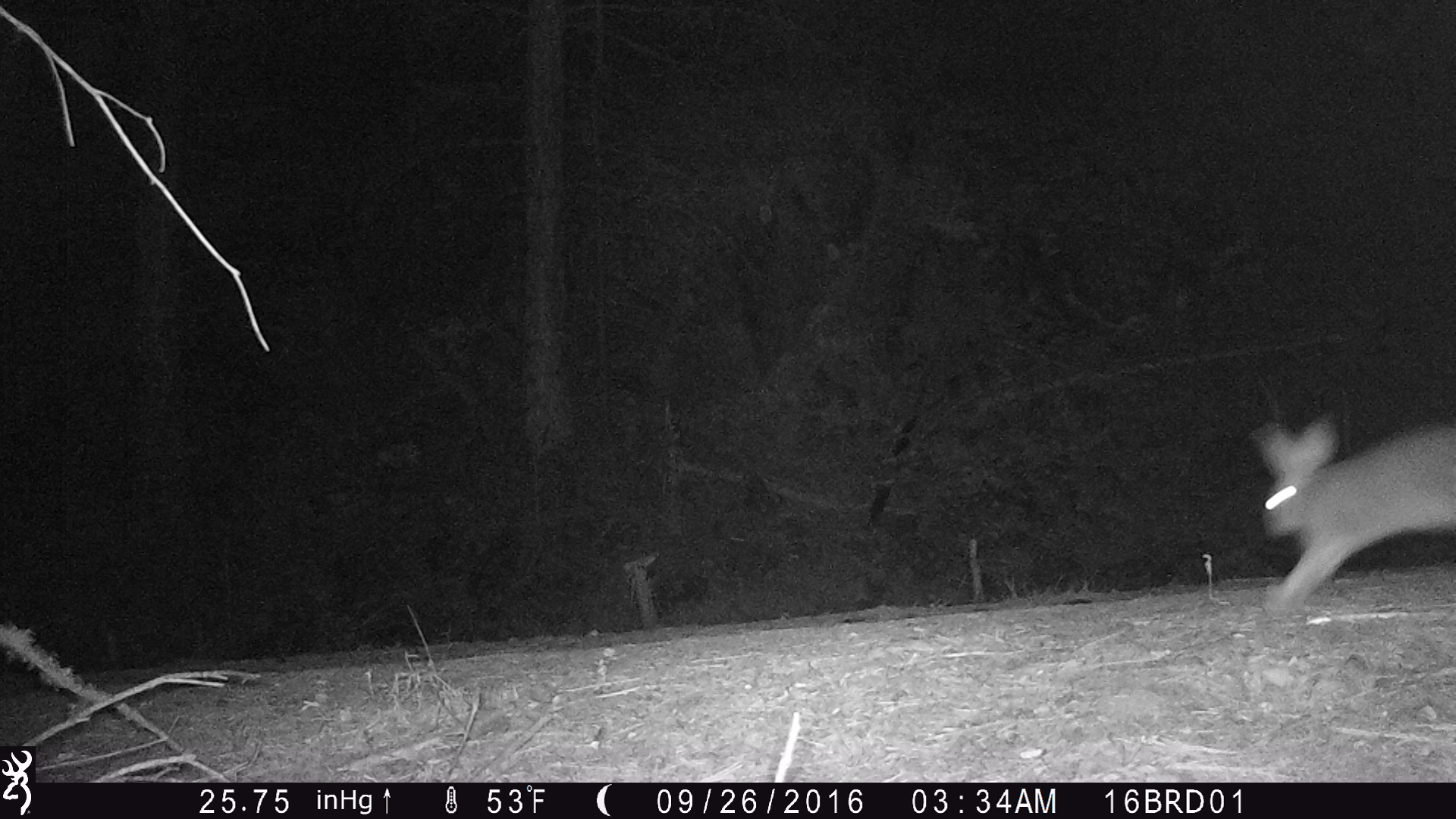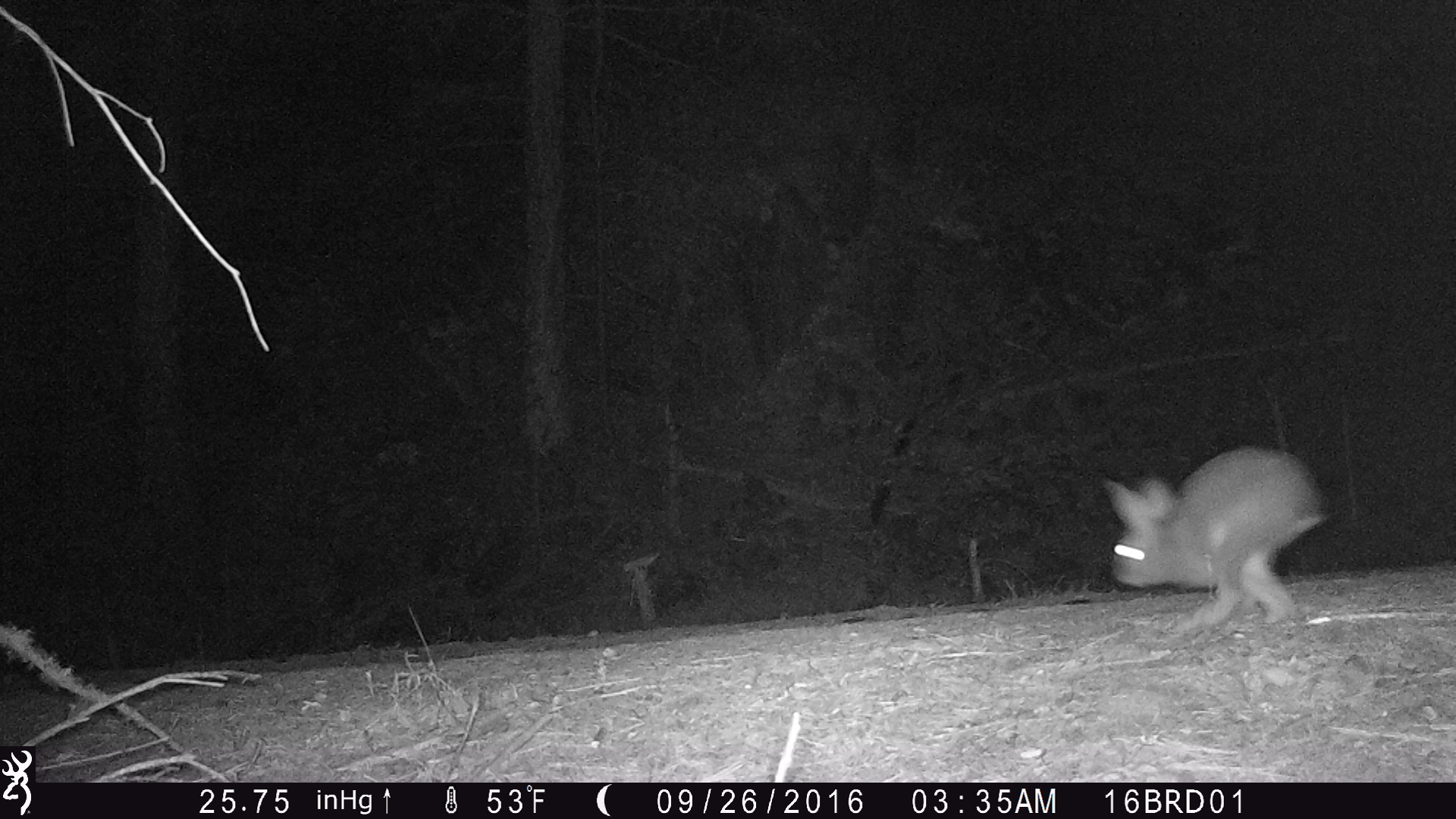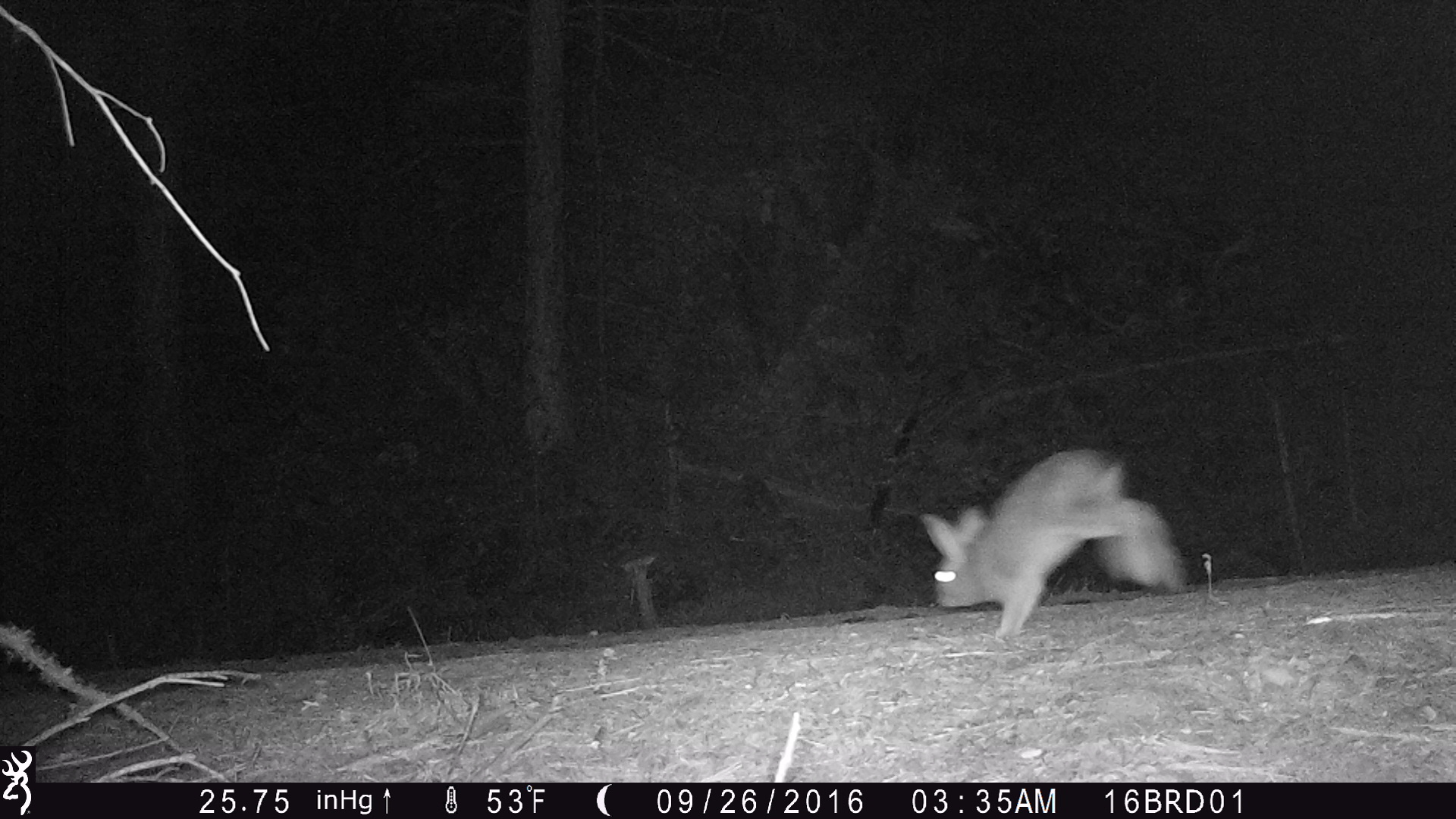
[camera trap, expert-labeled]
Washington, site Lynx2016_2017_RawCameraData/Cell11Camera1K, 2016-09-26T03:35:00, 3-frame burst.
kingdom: Animalia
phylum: Chordata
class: Mammalia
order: Lagomorpha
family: Leporidae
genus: Lepus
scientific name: Lepus americanus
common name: snowshoe hare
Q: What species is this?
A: Lepus americanus (snowshoe hare).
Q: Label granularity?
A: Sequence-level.